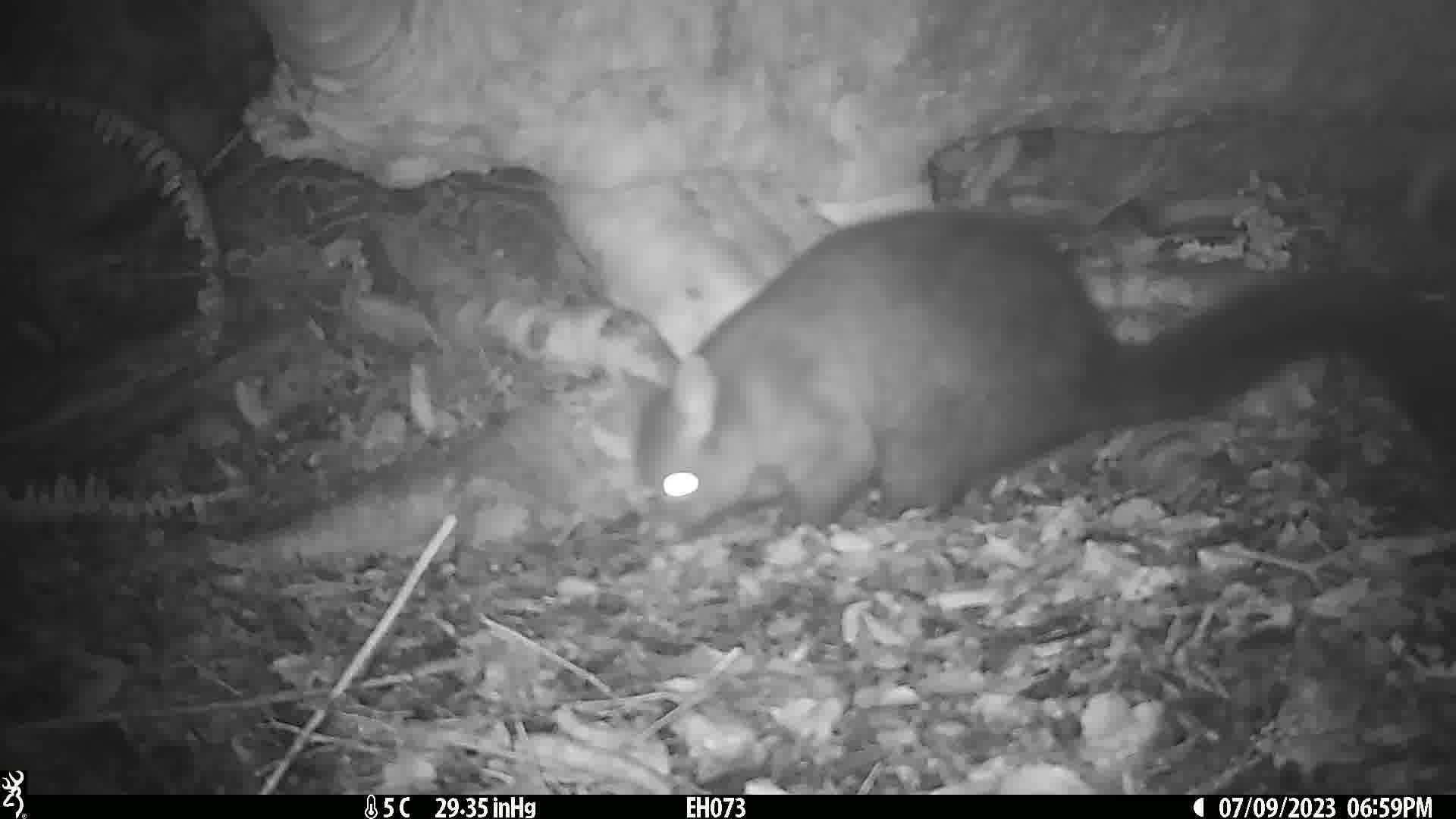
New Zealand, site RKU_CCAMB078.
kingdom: Animalia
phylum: Chordata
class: Mammalia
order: Diprotodontia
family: Phalangeridae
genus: Trichosurus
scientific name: Trichosurus vulpecula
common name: common brushtail possum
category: possum